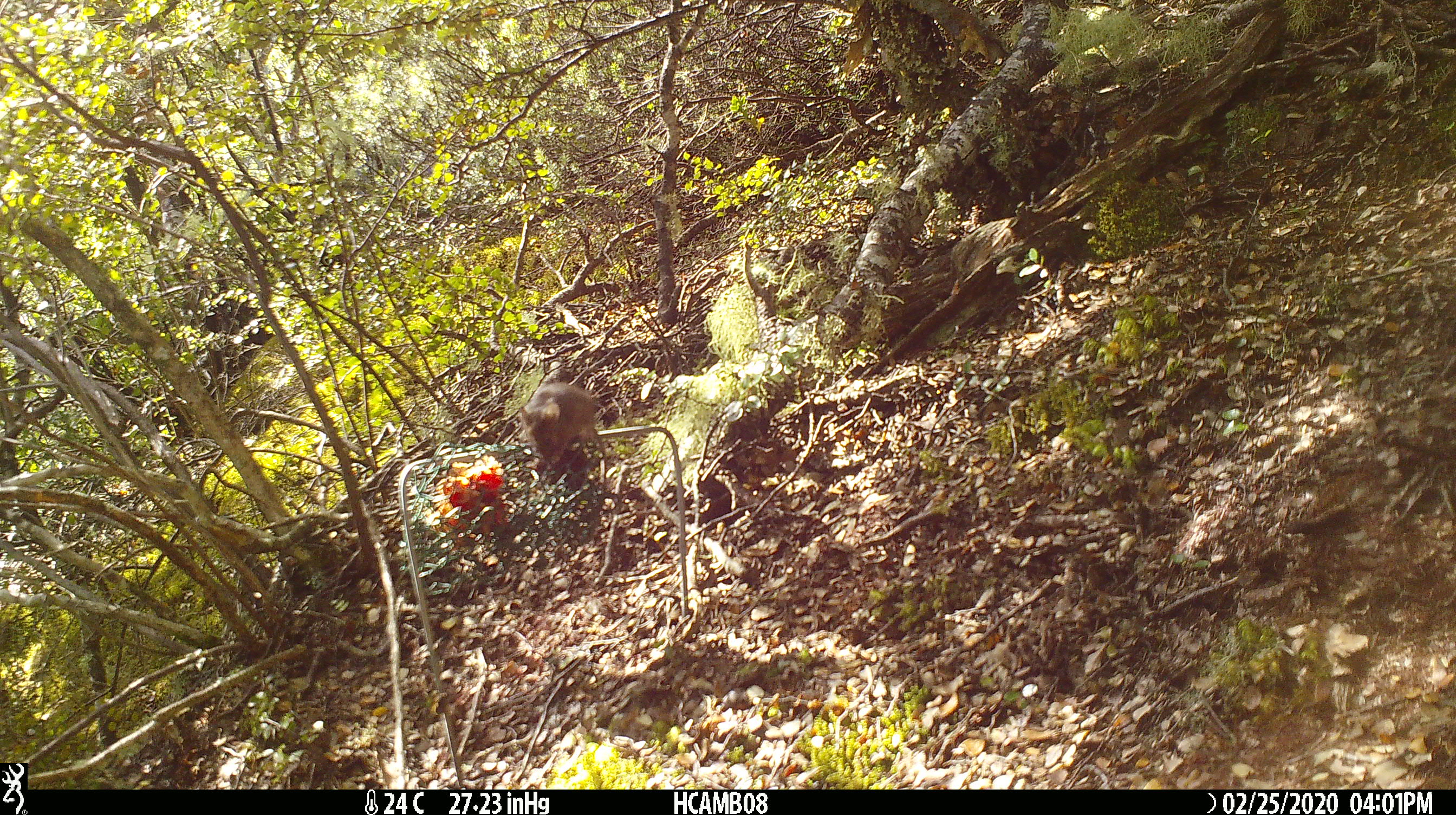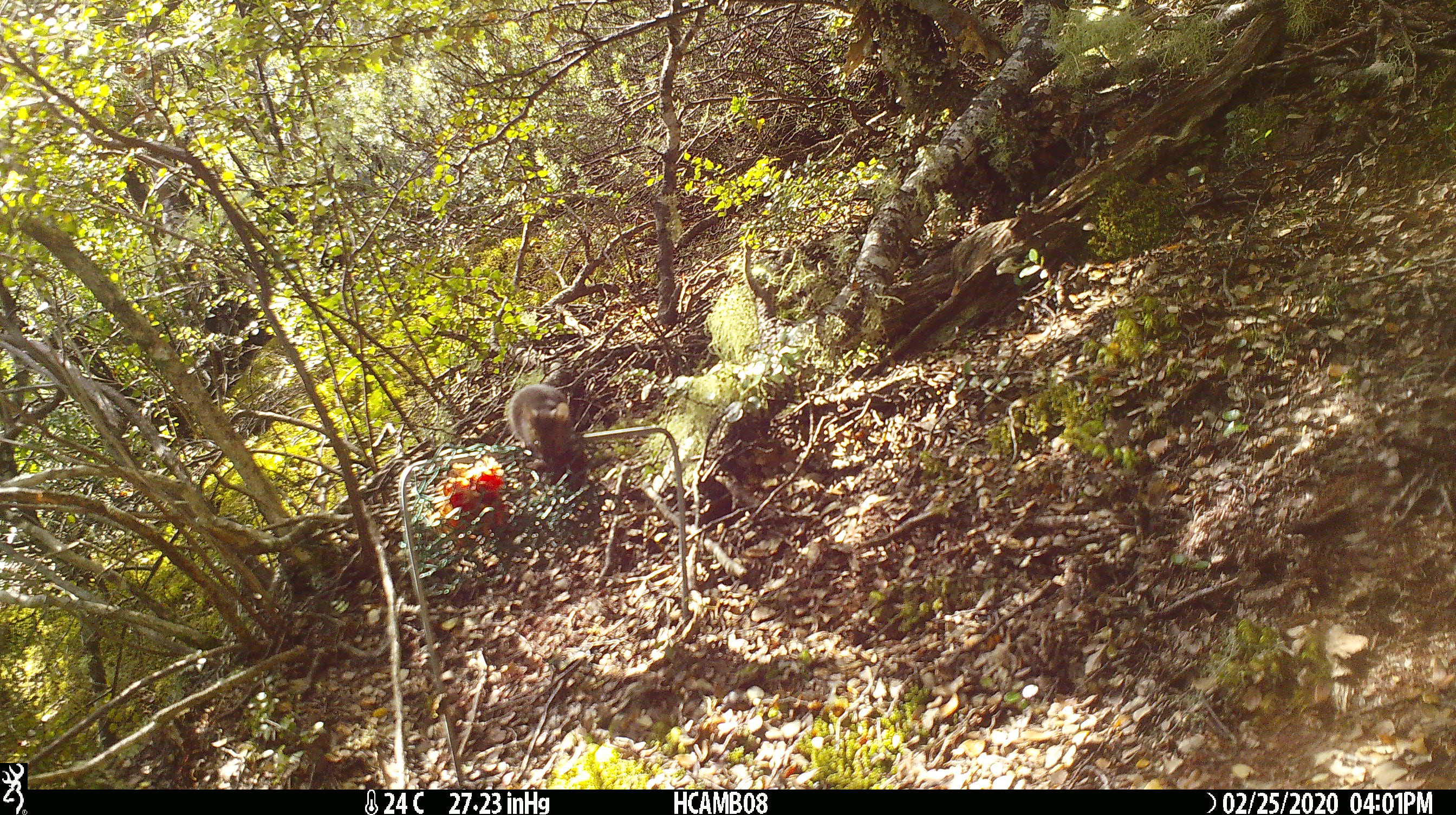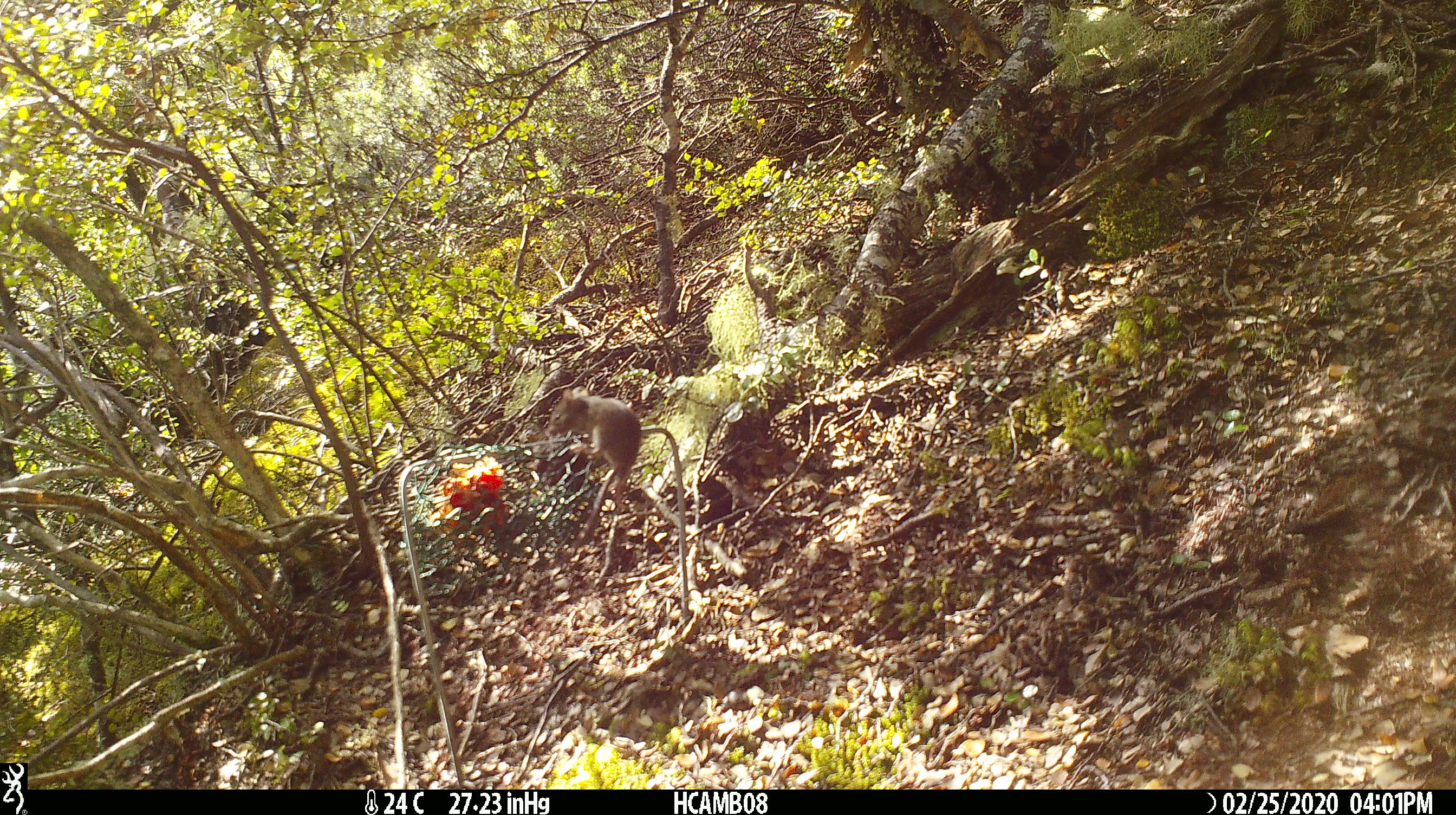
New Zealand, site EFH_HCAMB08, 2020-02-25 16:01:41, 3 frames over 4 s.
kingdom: Animalia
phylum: Chordata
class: Mammalia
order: Rodentia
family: Muridae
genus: Mus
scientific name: Mus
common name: mouse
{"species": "mouse (Mus)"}